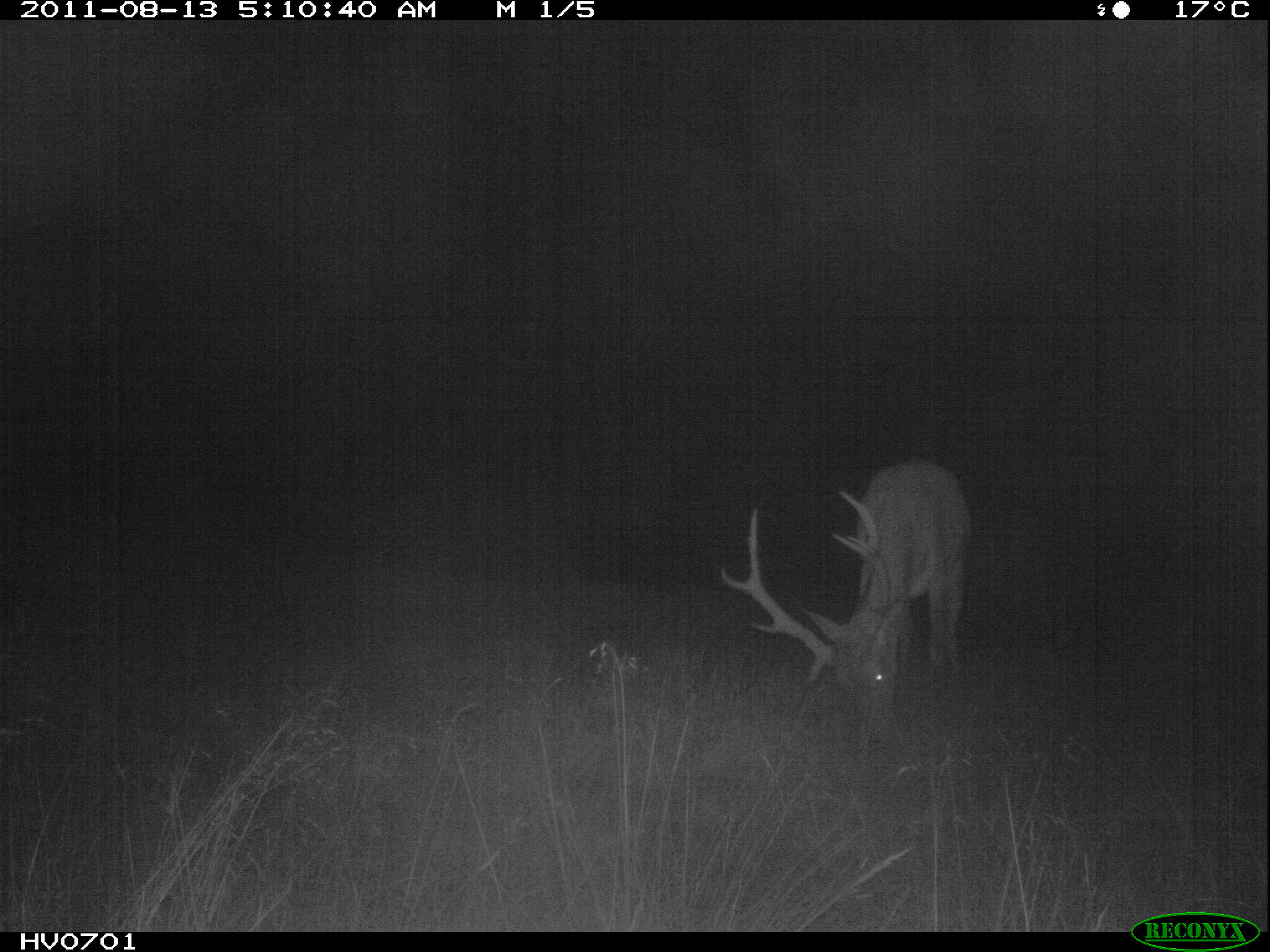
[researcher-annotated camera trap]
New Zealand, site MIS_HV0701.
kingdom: Animalia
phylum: Chordata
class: Mammalia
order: Artiodactyla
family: Cervidae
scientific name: Cervidae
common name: deer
Deer (Cervidae).